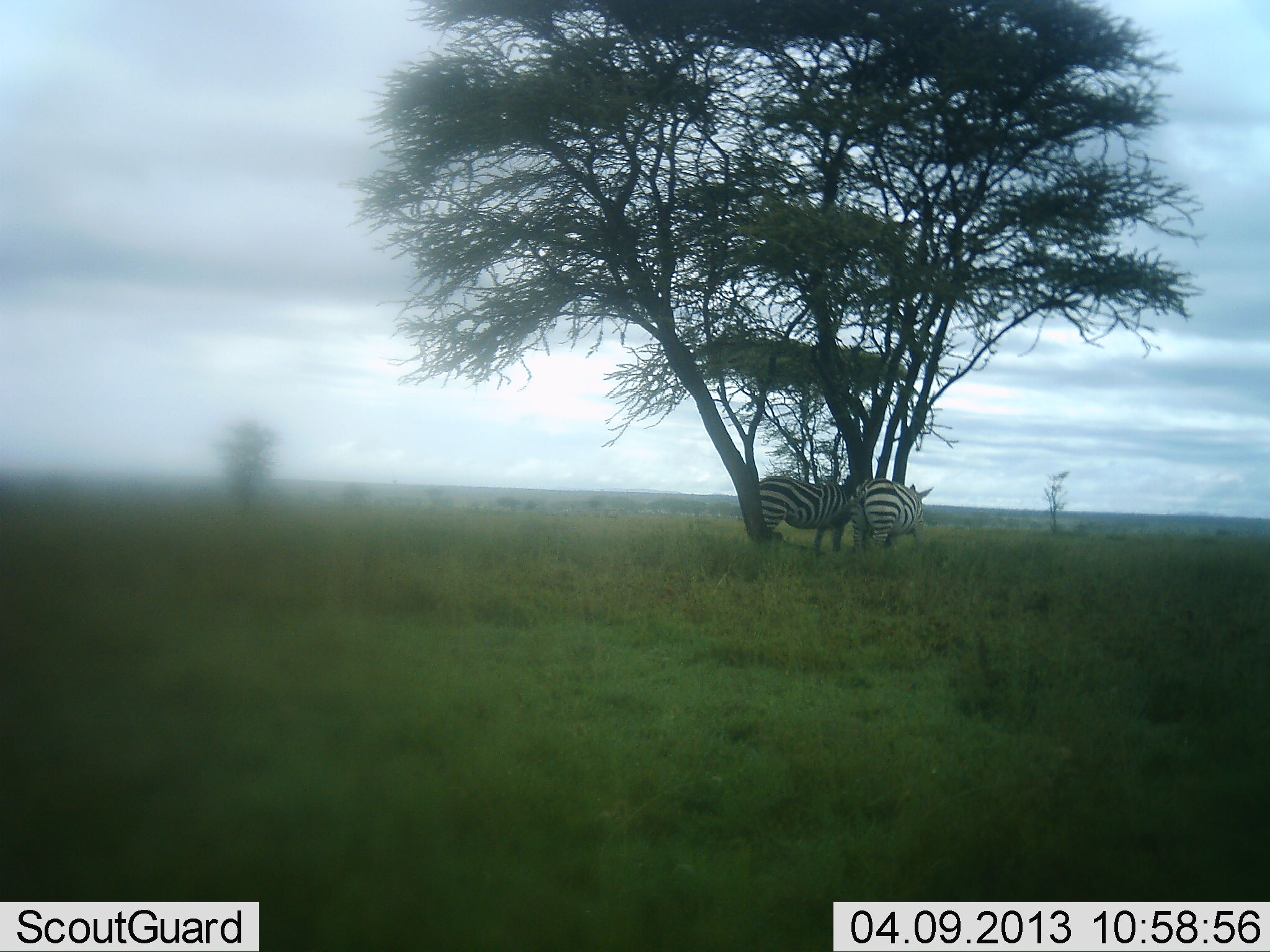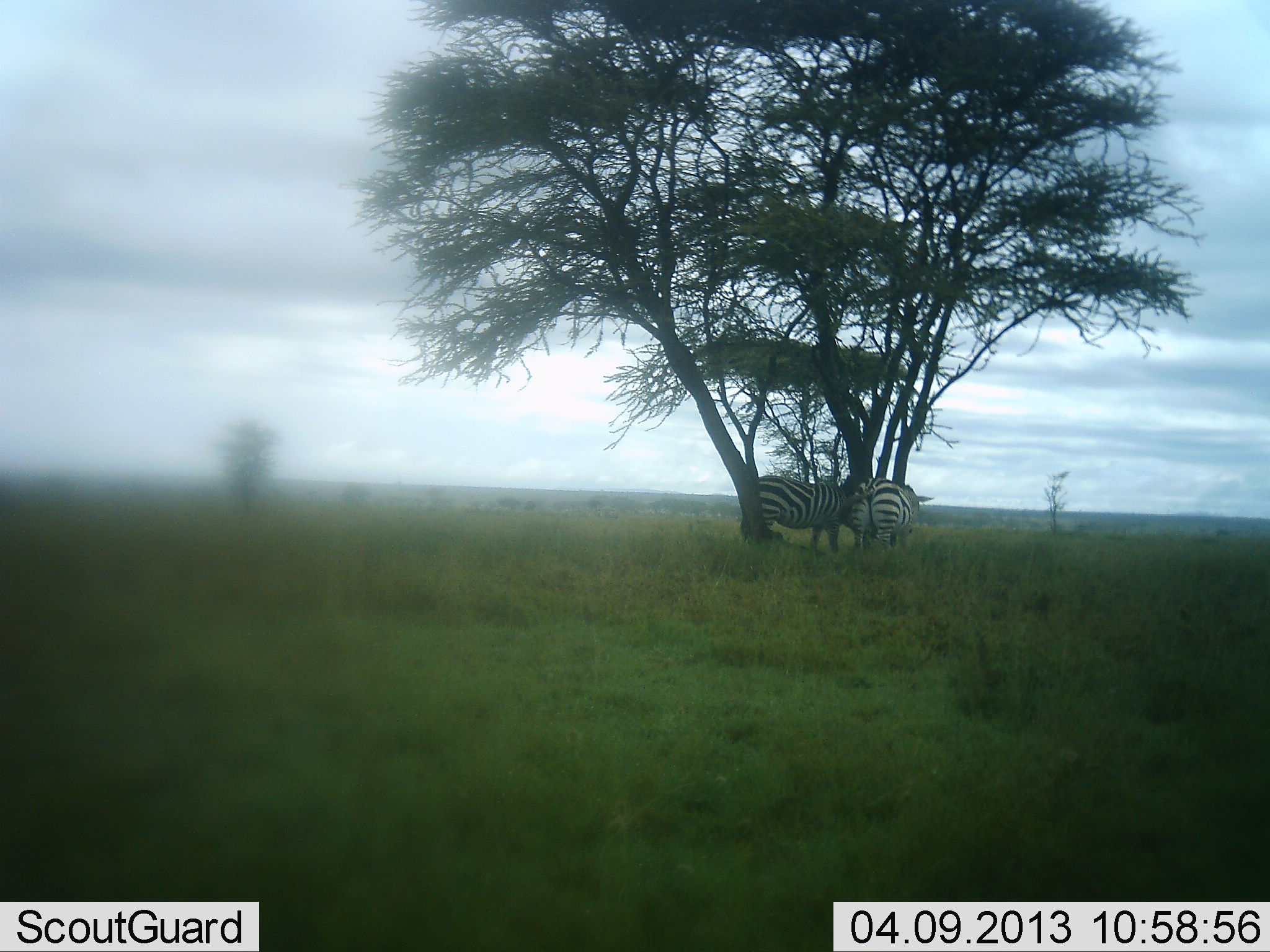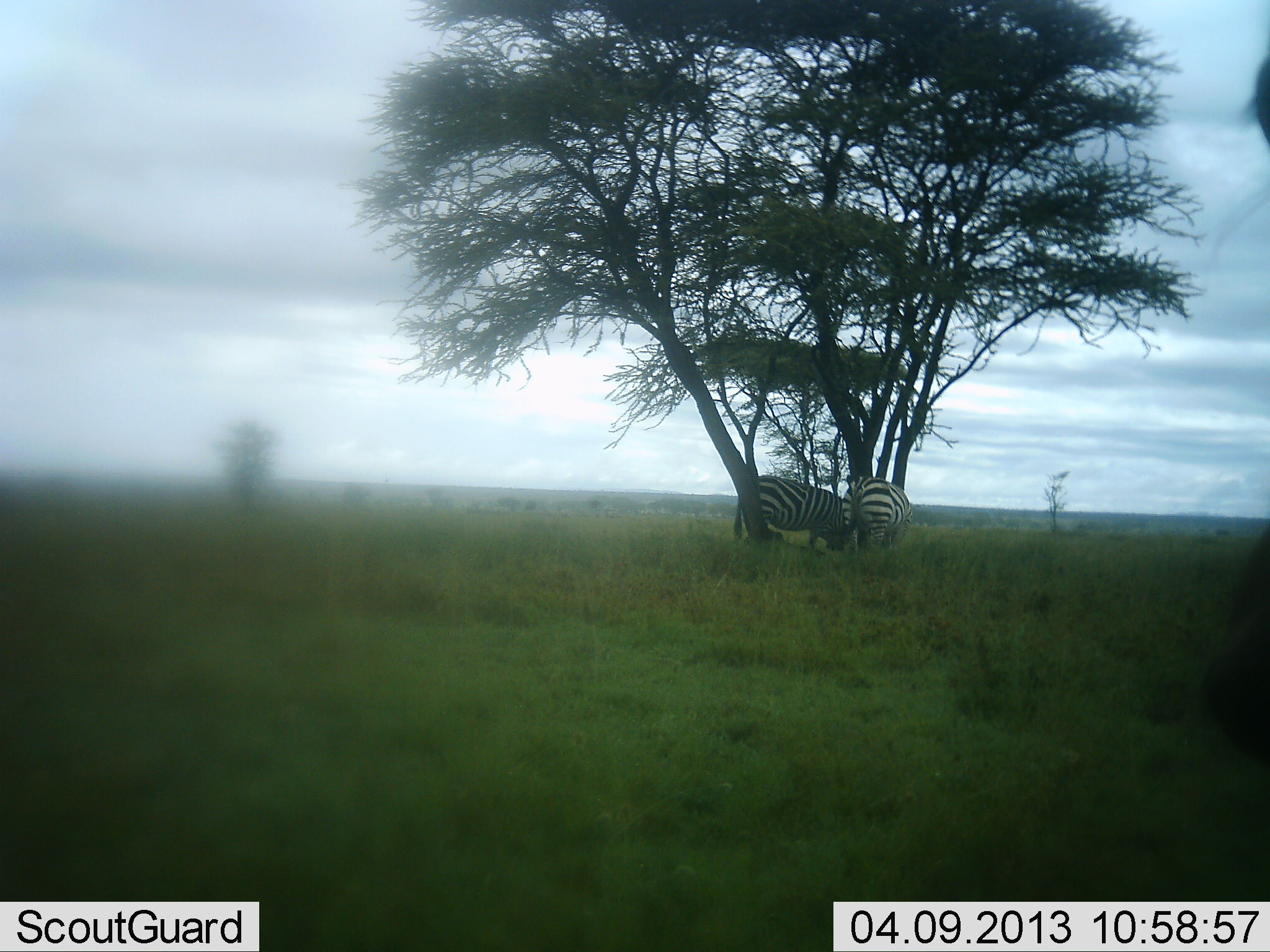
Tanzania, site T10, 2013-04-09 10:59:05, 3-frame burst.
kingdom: Animalia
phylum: Chordata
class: Mammalia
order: Perissodactyla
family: Equidae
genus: Equus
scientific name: Equus quagga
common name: plains zebra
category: zebra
Zebra (plains zebra) (Equus quagga), count 2. Behavior (volunteer vote fractions): standing 53%, resting 7%, moving 13%, interacting 20%. Young present (vote fraction): 0%. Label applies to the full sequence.